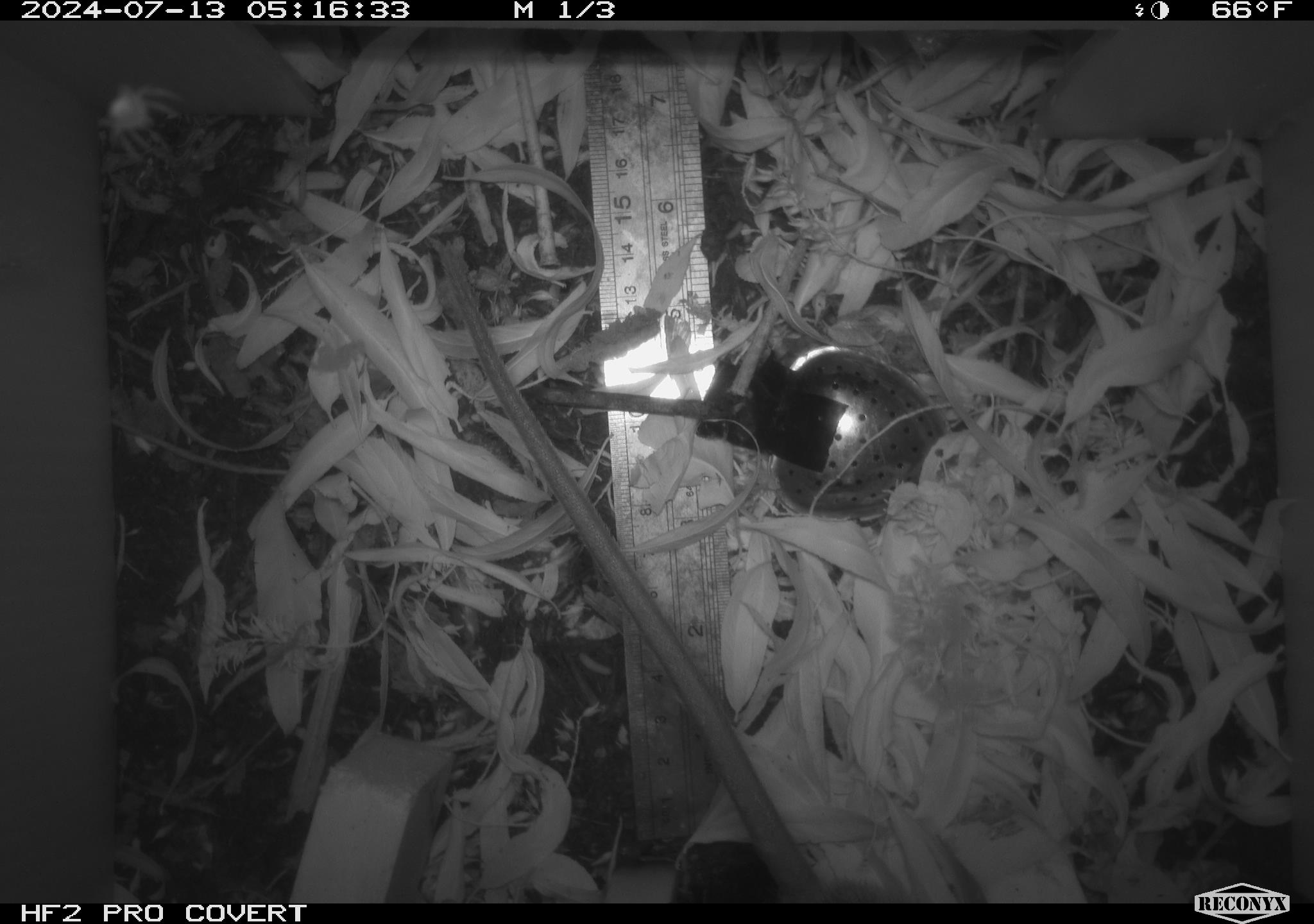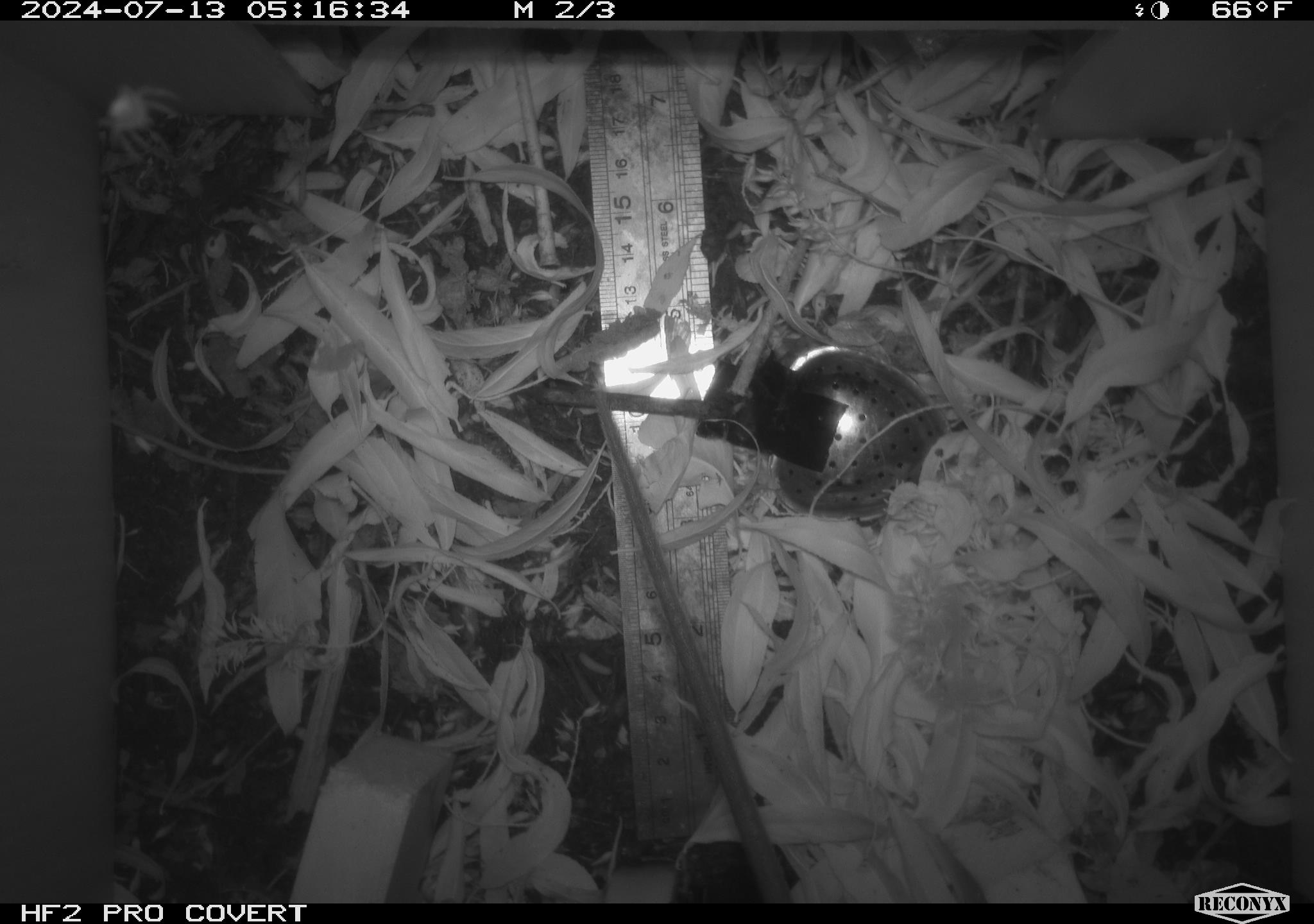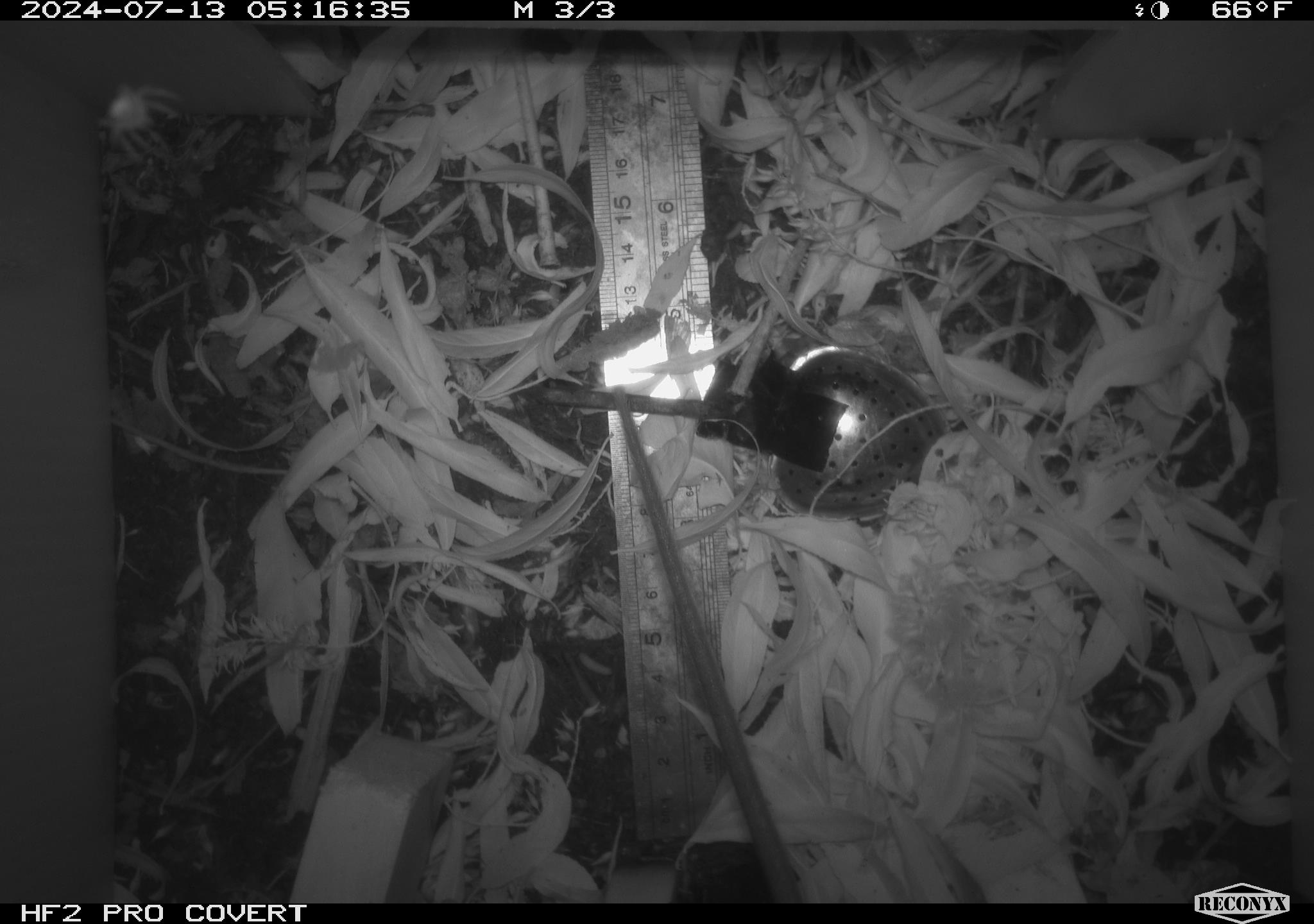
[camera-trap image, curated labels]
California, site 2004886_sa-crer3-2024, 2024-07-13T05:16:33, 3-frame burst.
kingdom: Animalia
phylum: Chordata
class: Mammalia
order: Rodentia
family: Muridae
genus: Rattus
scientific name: Rattus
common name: rat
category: rattus species